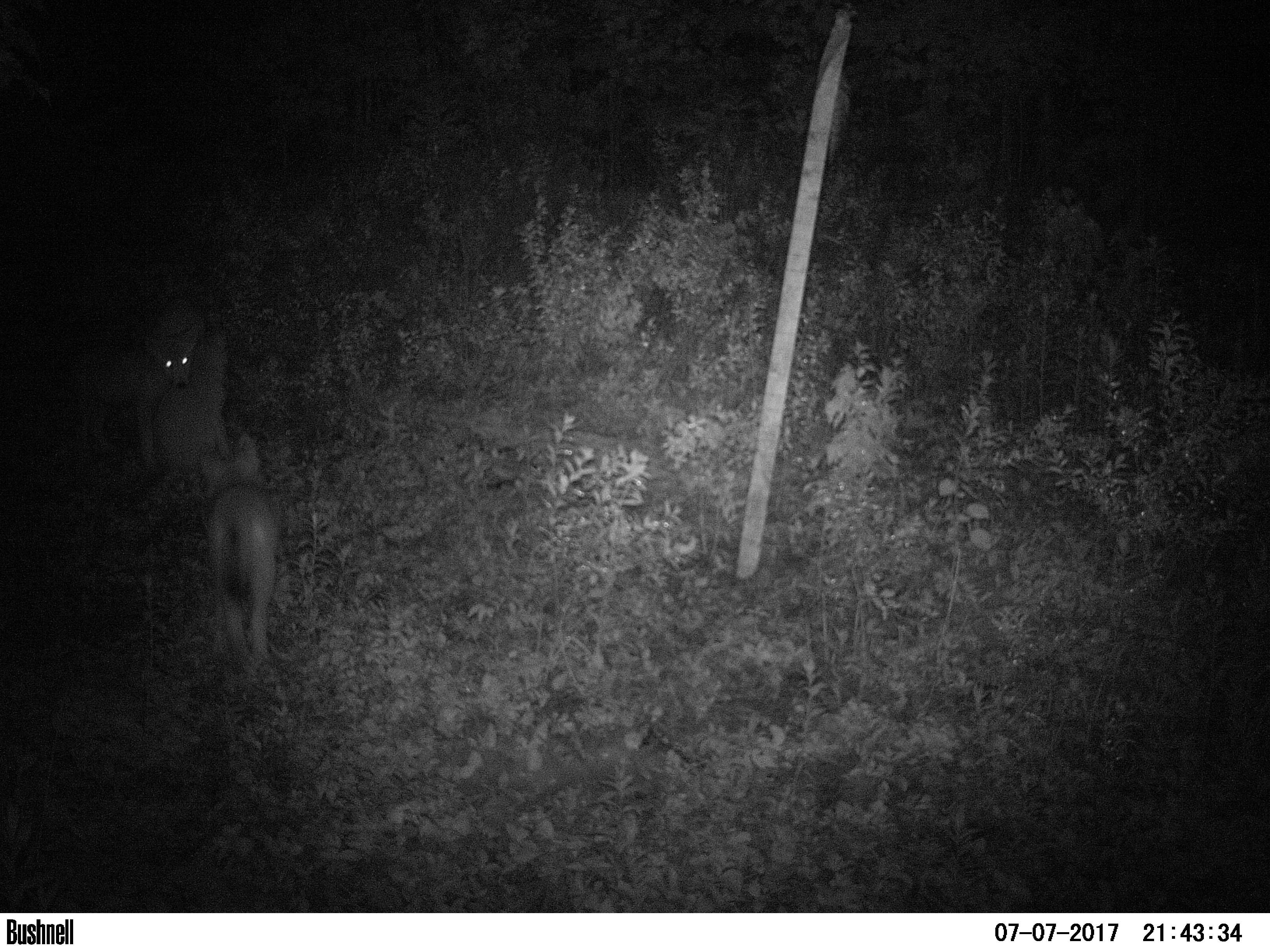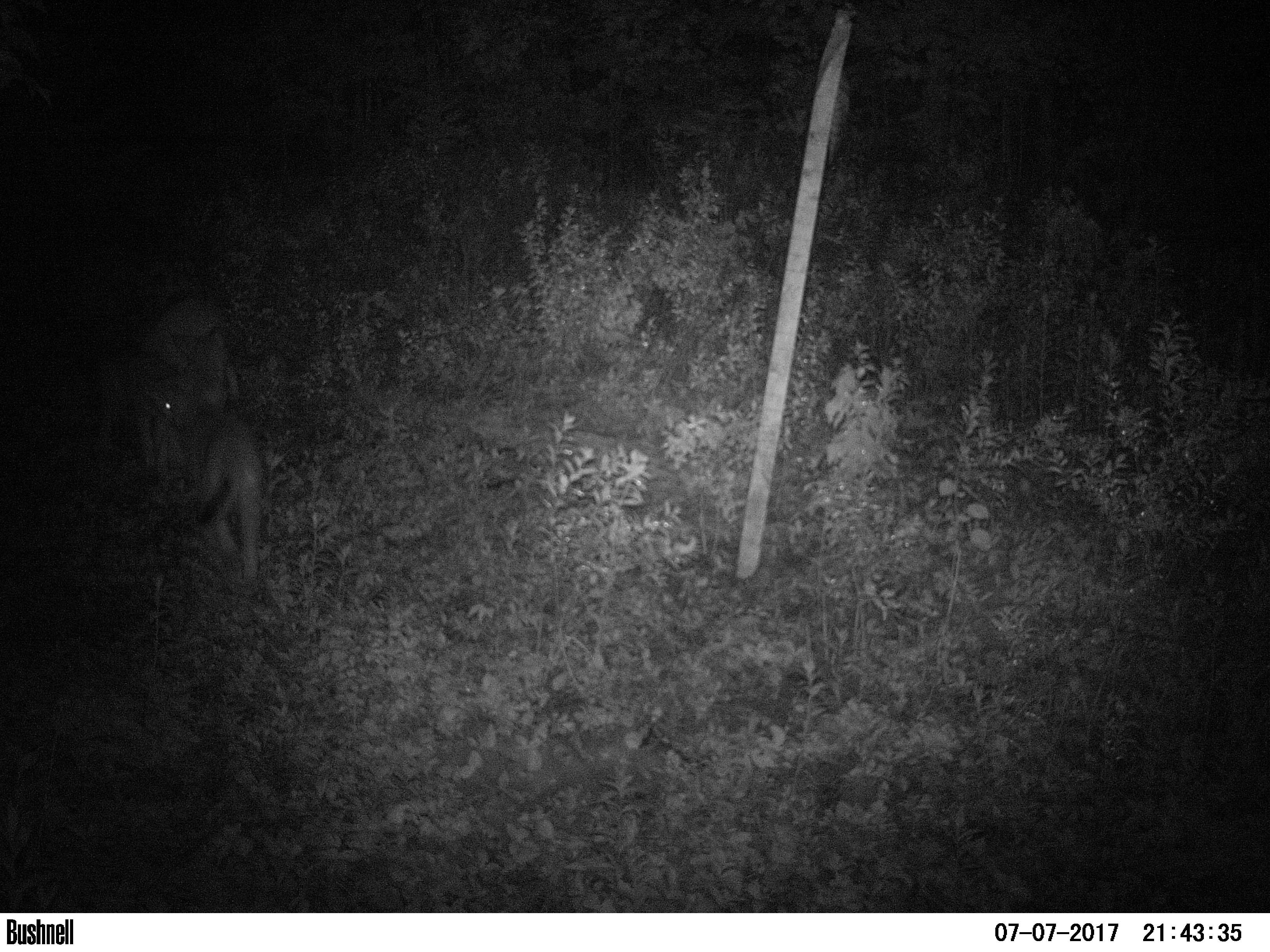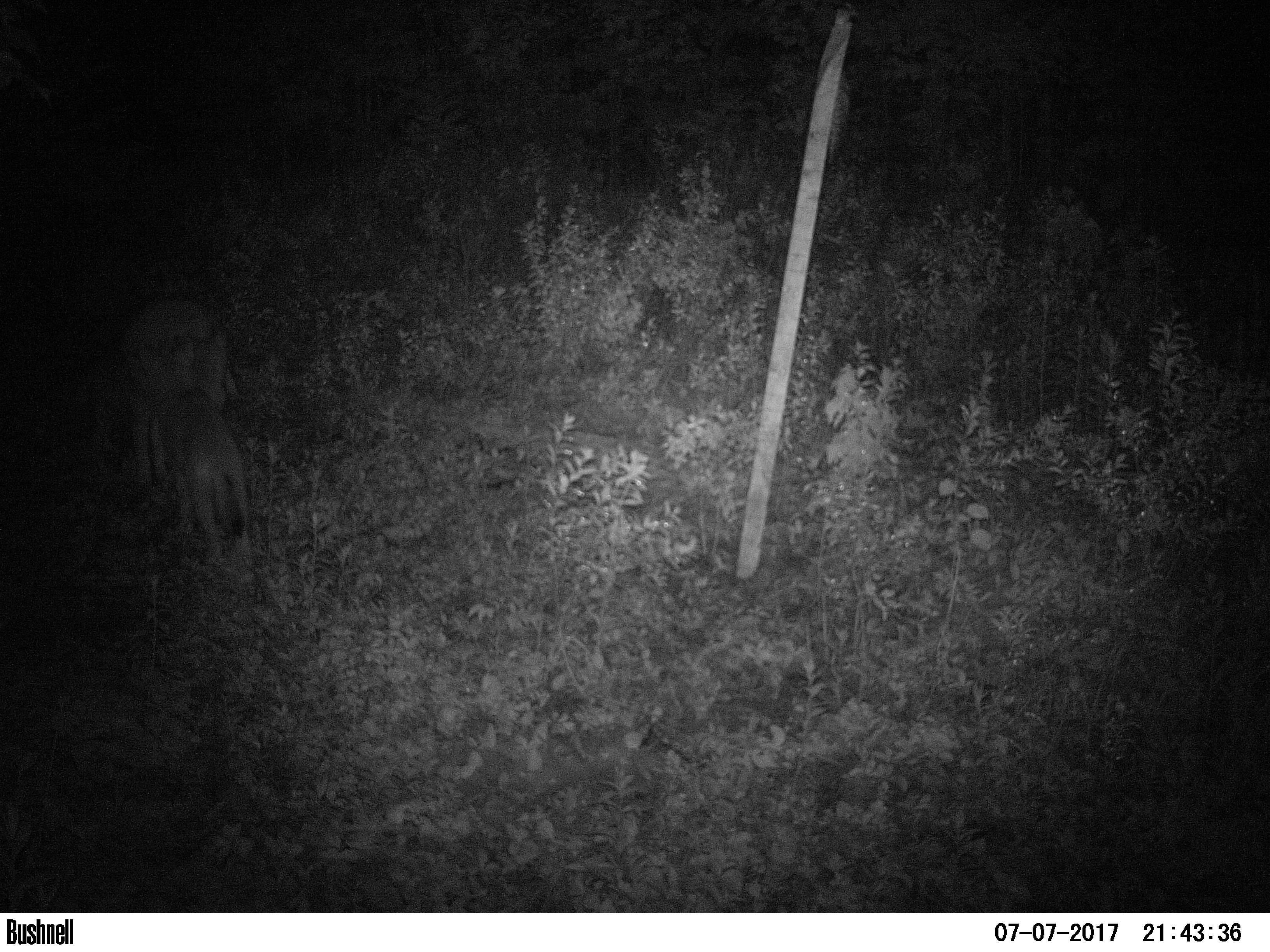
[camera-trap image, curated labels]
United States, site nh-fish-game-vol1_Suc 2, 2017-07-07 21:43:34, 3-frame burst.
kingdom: Animalia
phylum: Chordata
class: Mammalia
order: Carnivora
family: Canidae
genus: Canis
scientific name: Canis latrans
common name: coyote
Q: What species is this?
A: Coyote (Canis latrans).